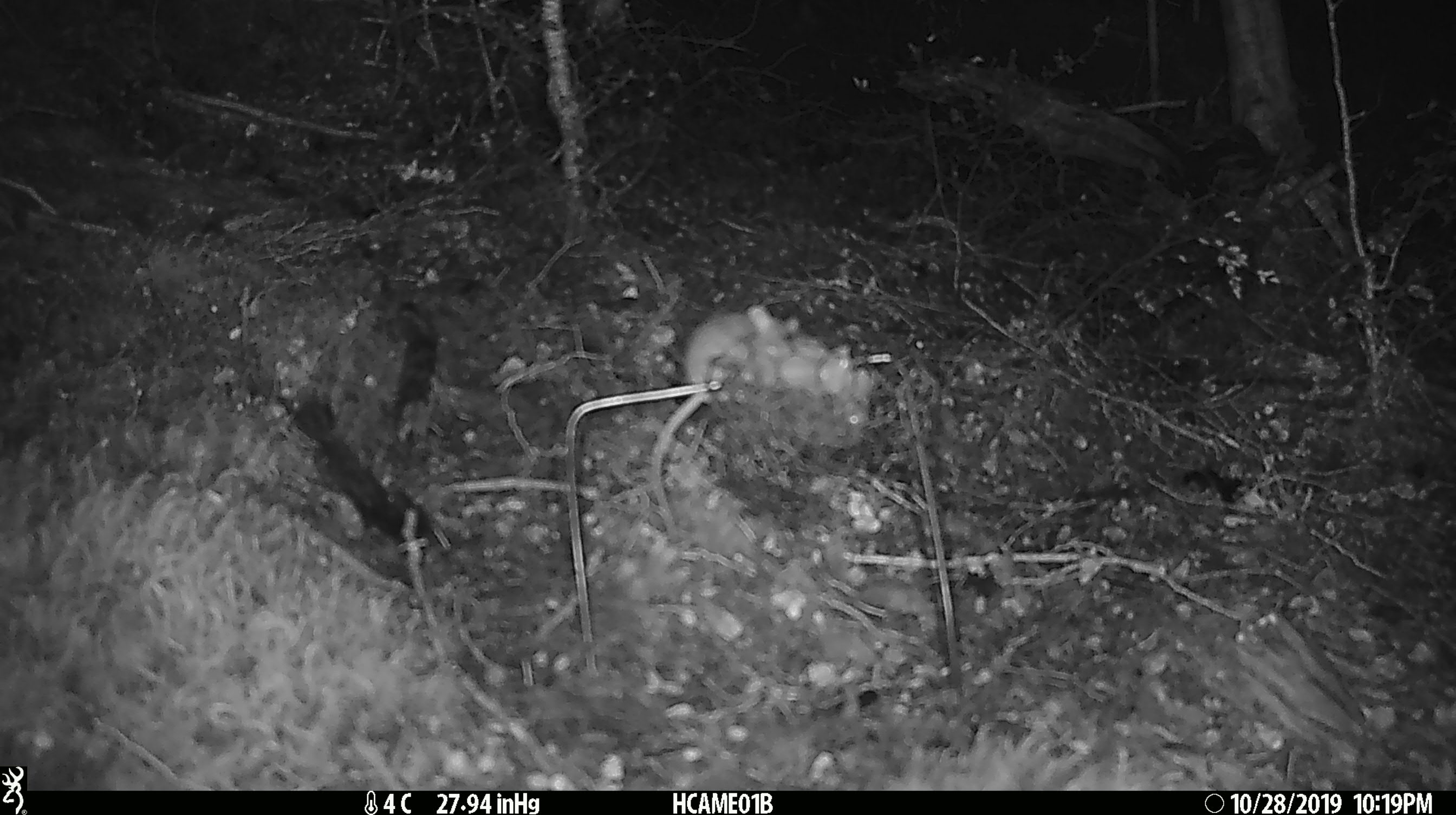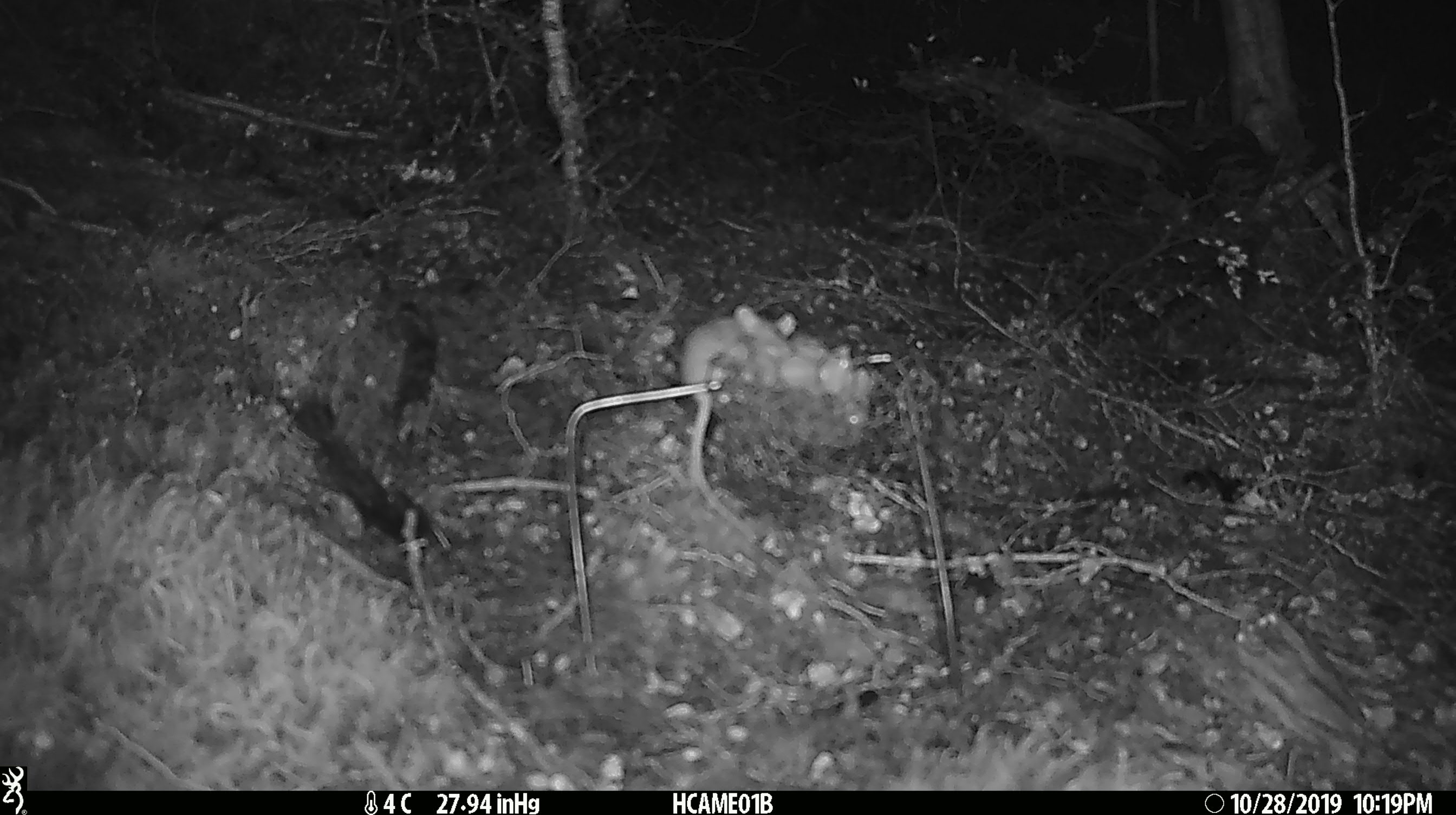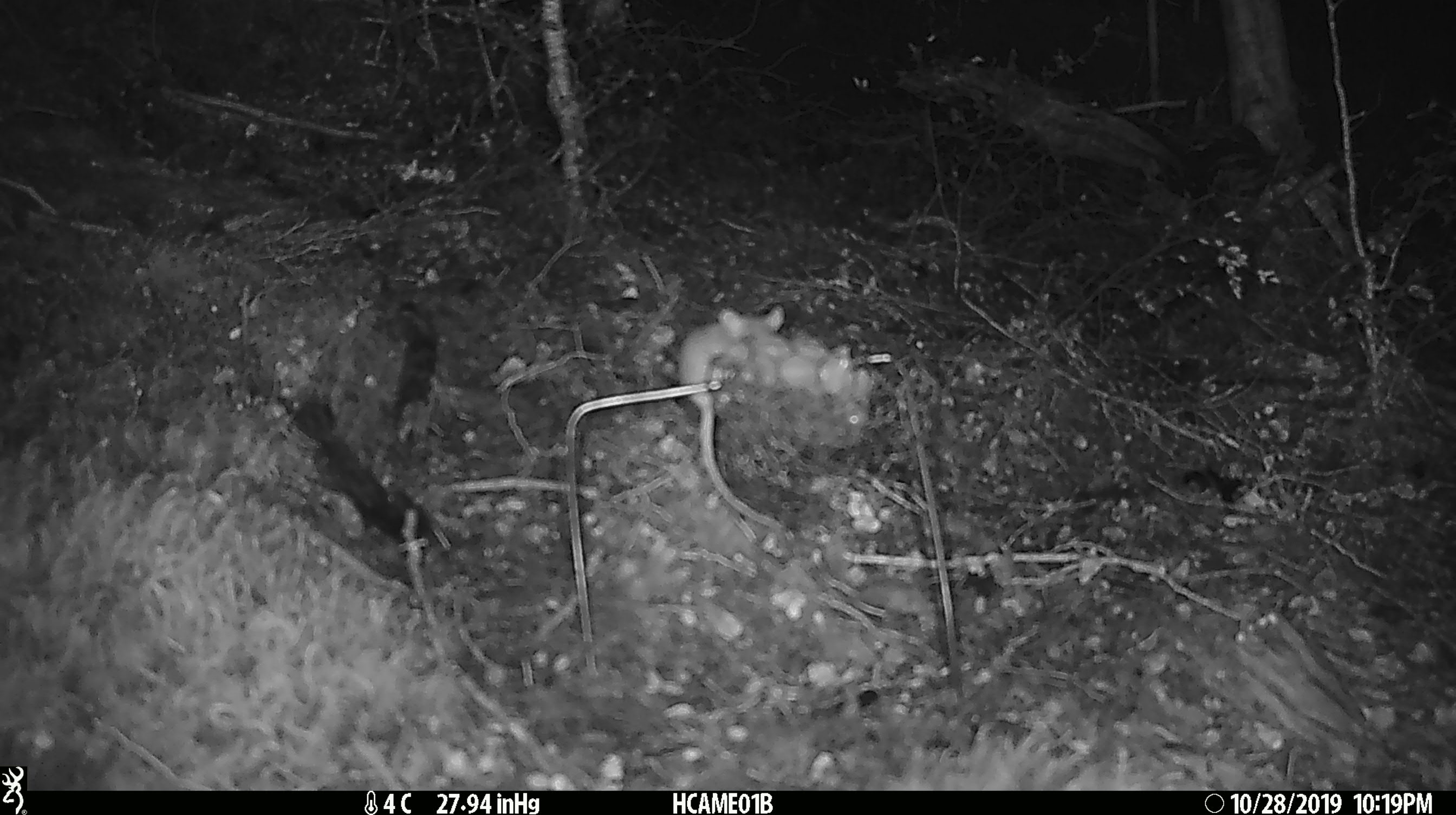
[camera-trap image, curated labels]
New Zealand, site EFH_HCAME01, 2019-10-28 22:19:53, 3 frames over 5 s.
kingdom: Animalia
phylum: Chordata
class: Mammalia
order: Rodentia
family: Muridae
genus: Mus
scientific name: Mus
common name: mouse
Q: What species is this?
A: Mouse (Mus).